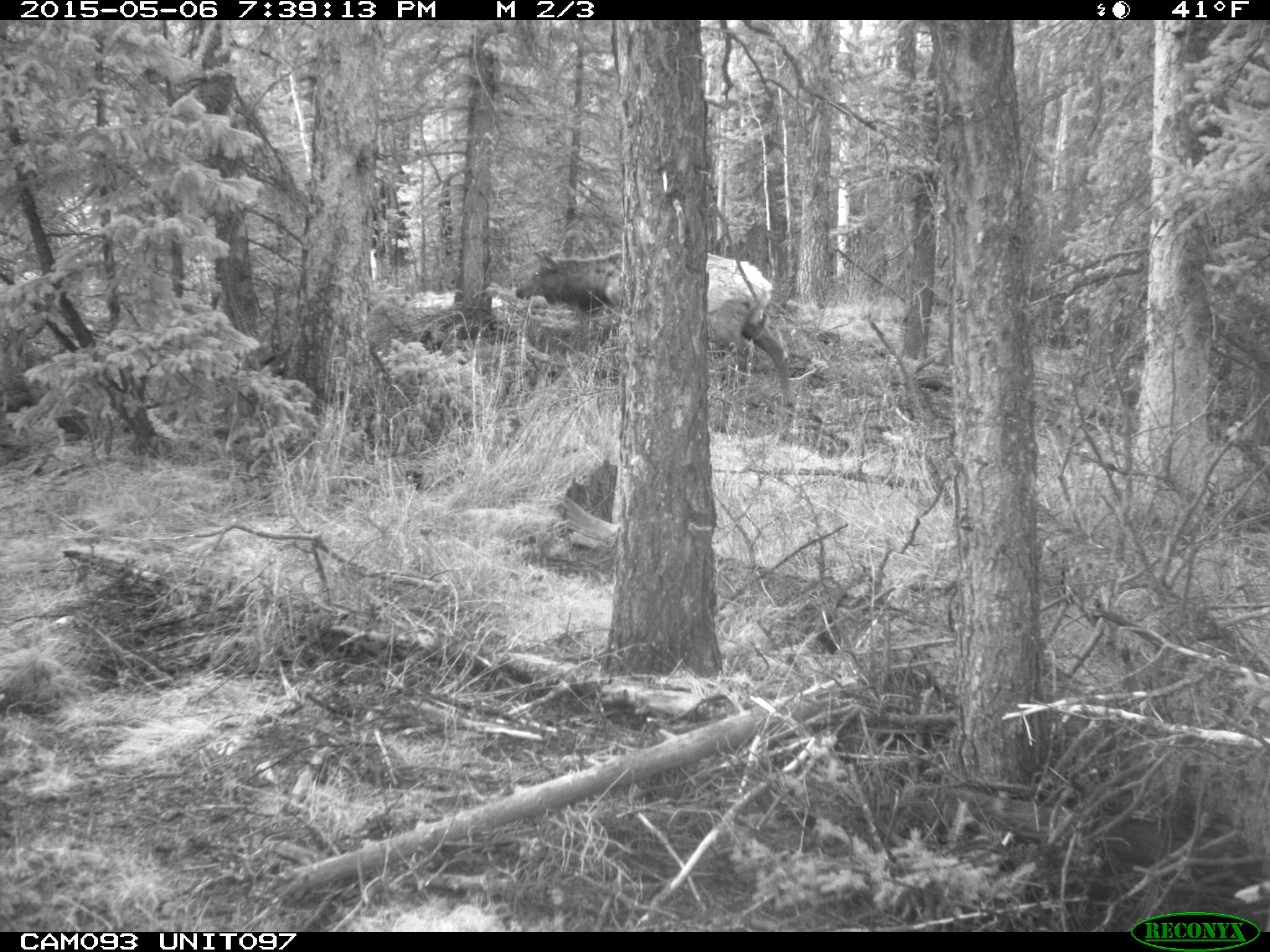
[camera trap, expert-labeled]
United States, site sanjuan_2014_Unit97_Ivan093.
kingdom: Animalia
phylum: Chordata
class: Mammalia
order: Artiodactyla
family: Cervidae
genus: Cervus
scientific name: Cervus elaphus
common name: red deer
Cervus elaphus (red deer).